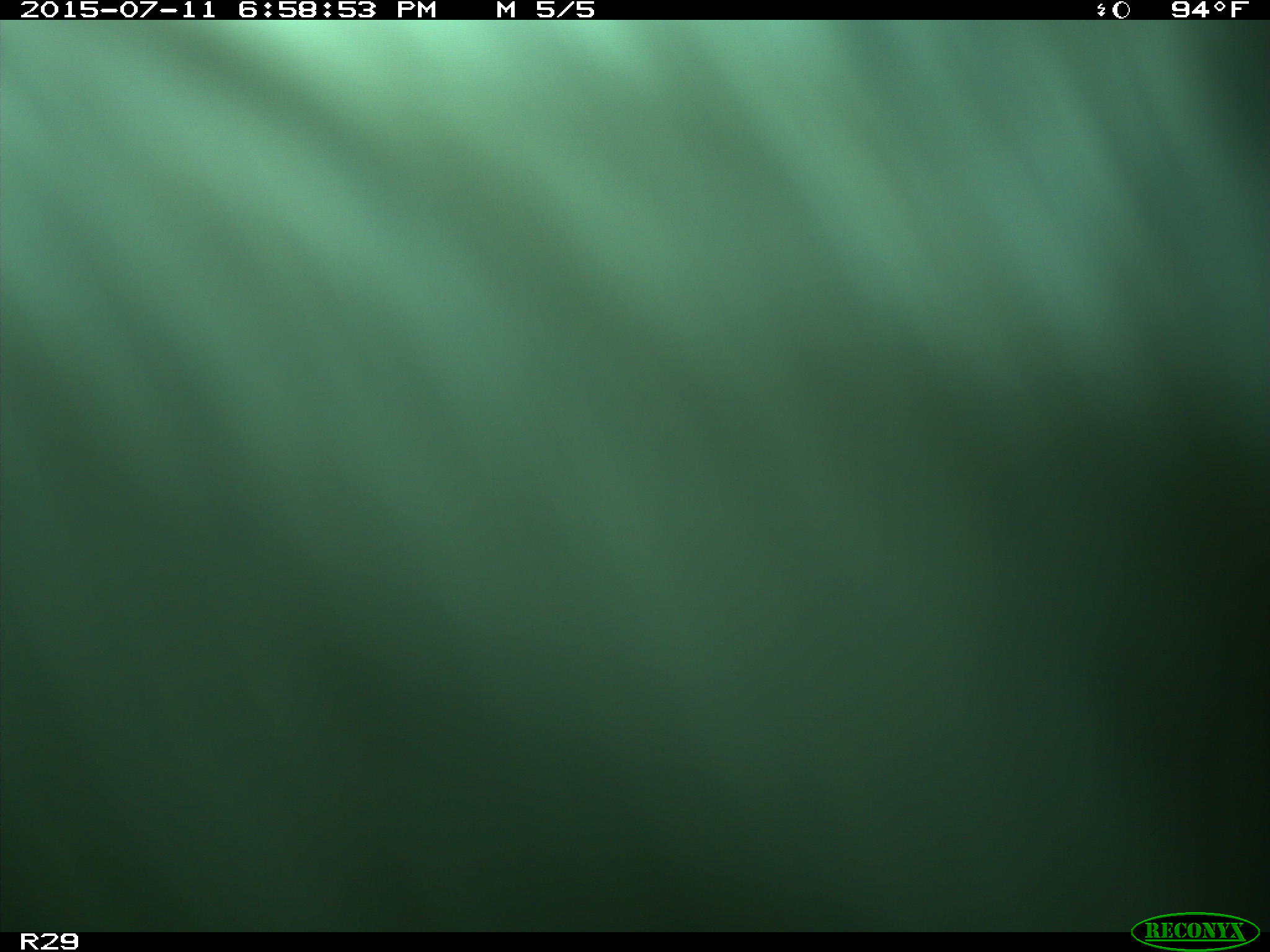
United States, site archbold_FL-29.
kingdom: Animalia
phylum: Chordata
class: Mammalia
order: Artiodactyla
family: Bovidae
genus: Bos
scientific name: Bos taurus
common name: domestic cow